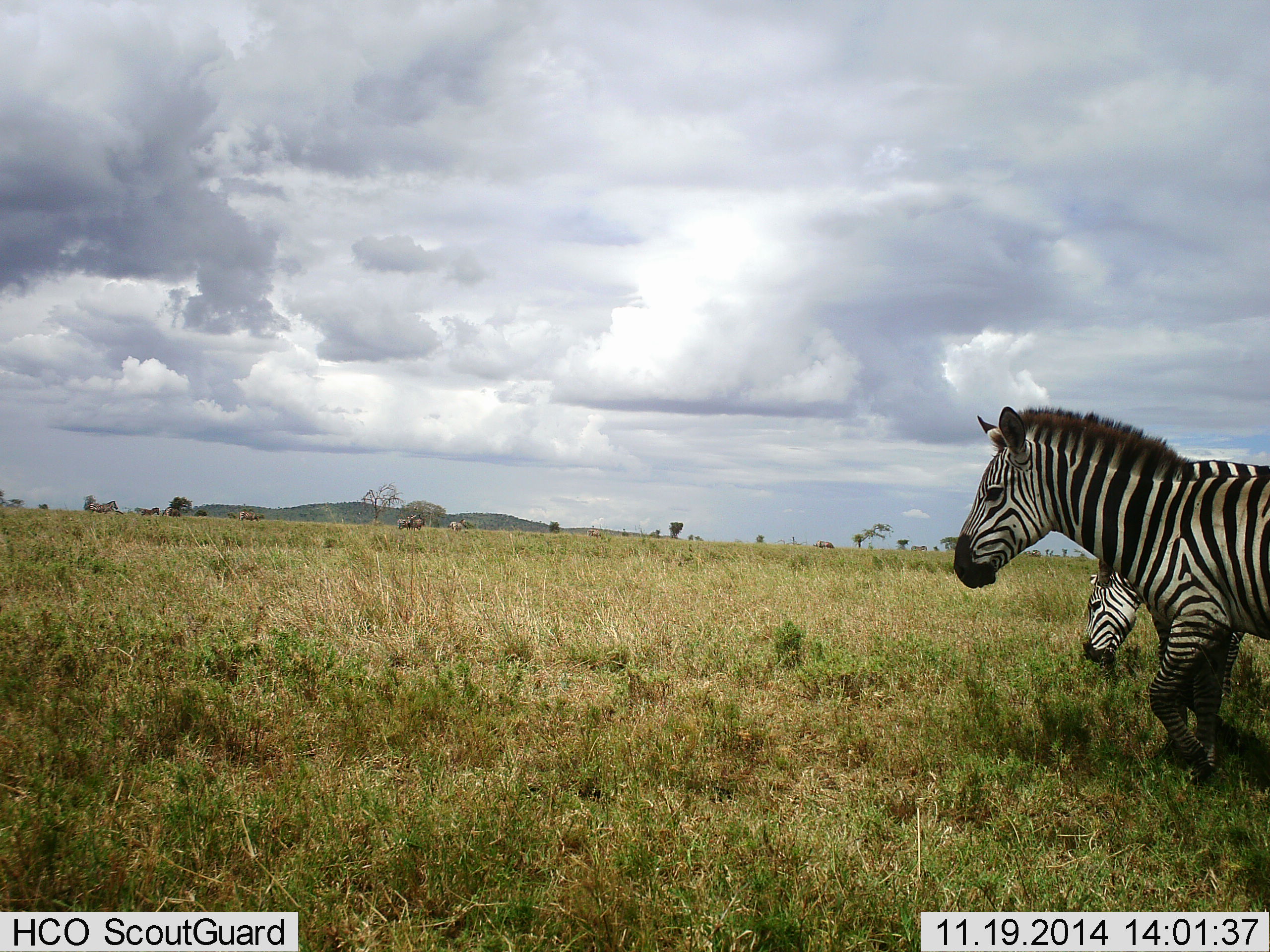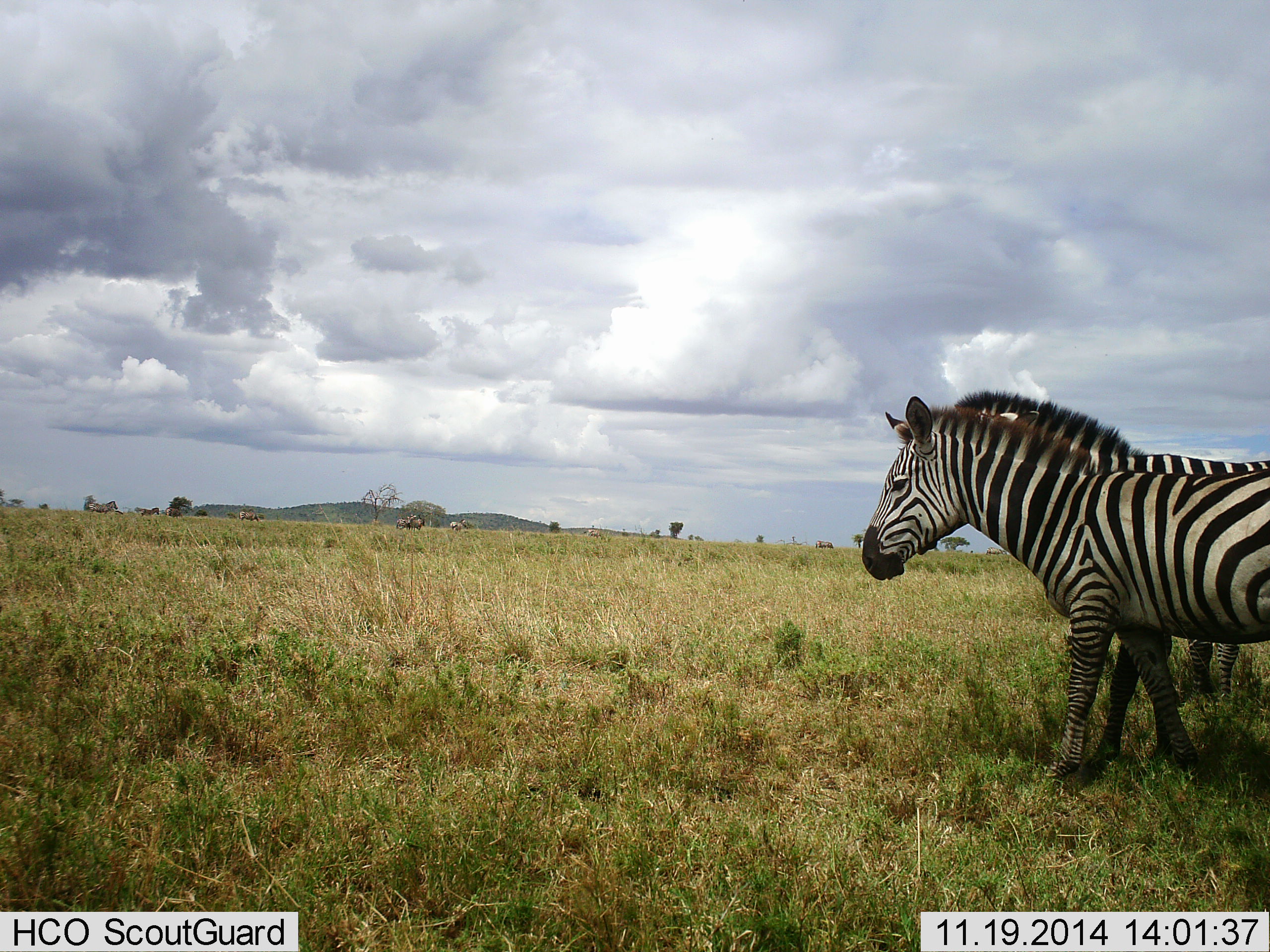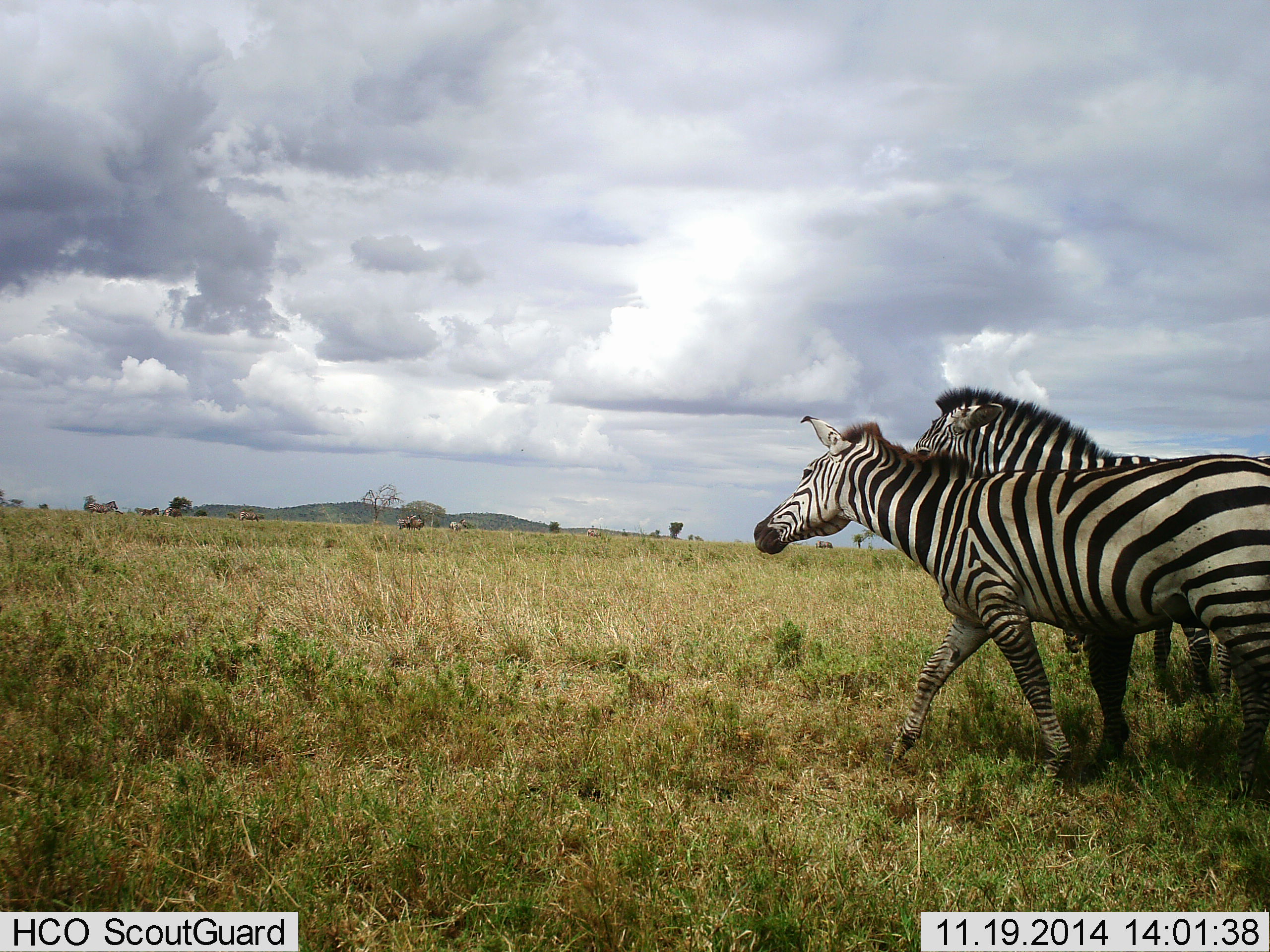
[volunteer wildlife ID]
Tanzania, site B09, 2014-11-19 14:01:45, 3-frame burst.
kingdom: Animalia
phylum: Chordata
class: Mammalia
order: Perissodactyla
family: Equidae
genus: Equus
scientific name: Equus quagga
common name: plains zebra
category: zebra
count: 2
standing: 30%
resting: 0%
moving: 100%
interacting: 10%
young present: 0%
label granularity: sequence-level